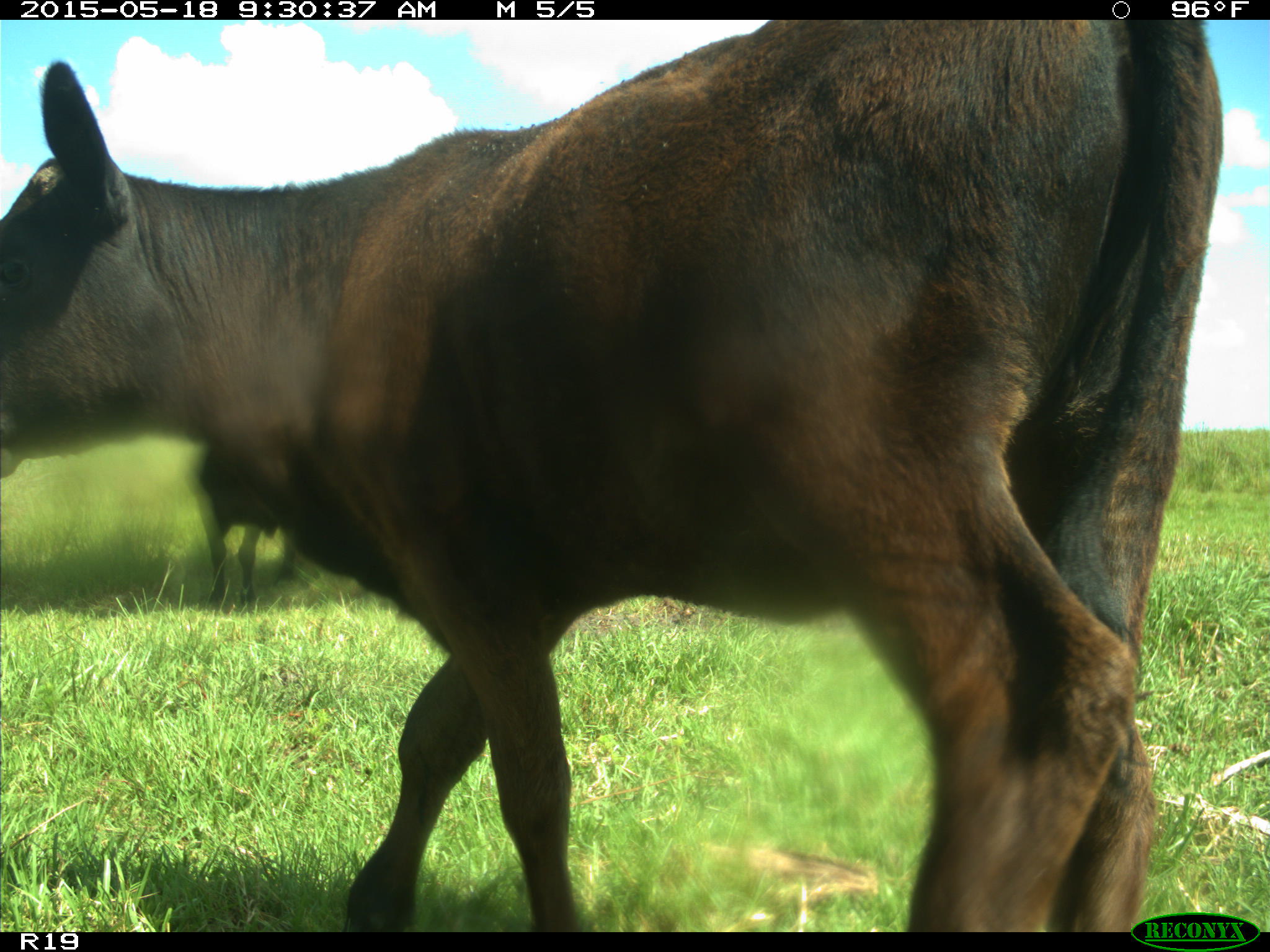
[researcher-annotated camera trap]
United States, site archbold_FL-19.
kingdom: Animalia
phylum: Chordata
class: Mammalia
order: Artiodactyla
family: Bovidae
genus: Bos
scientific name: Bos taurus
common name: domestic cow